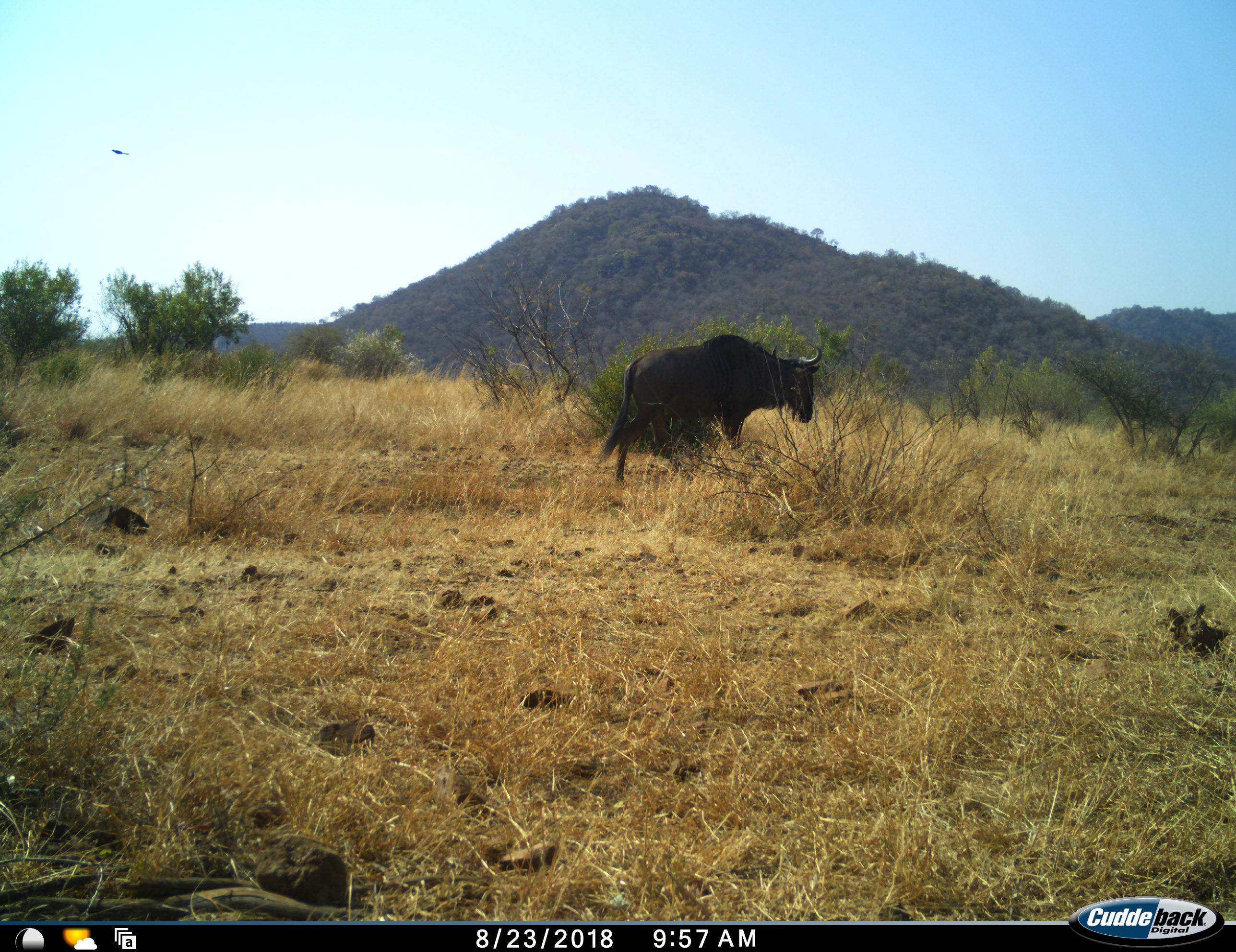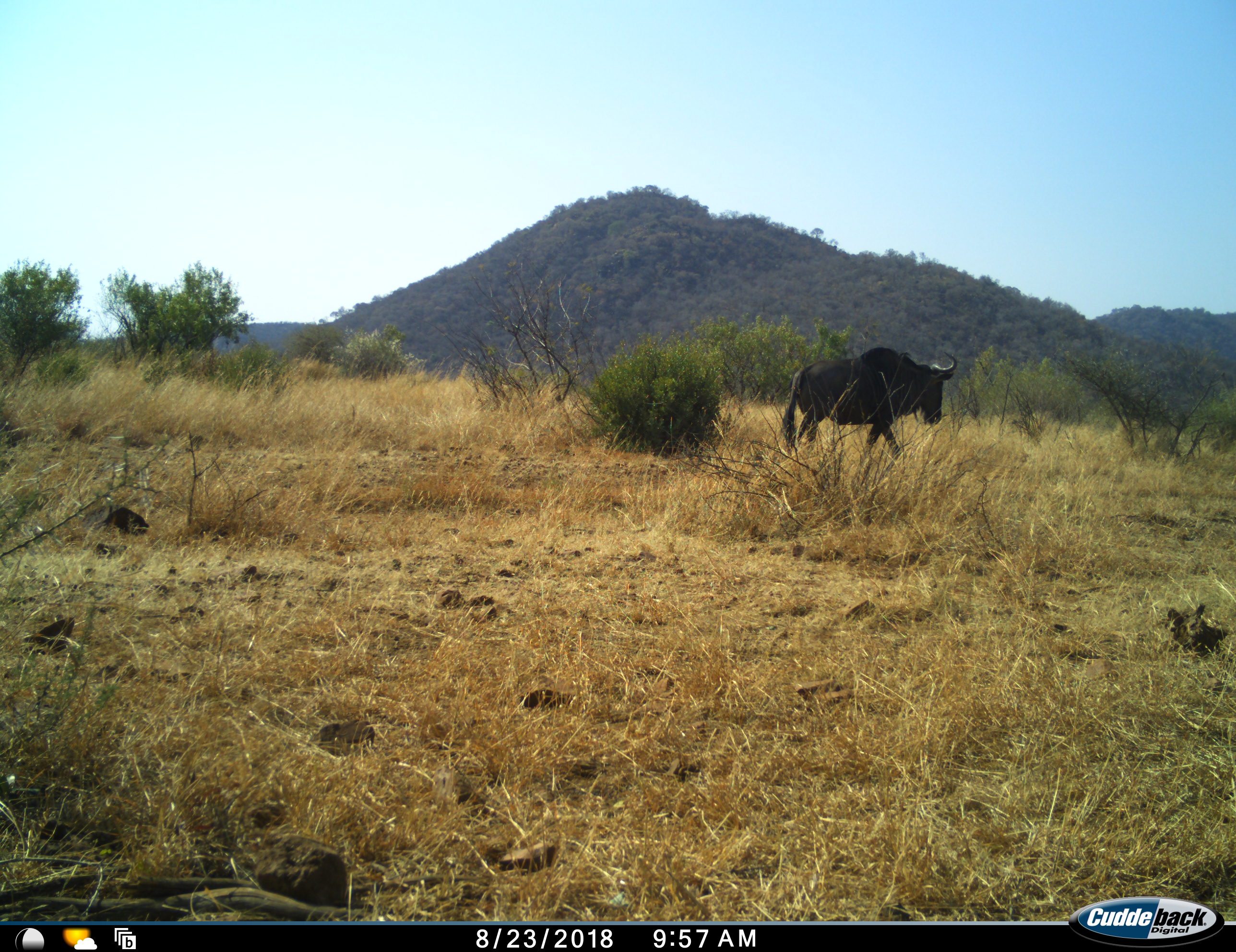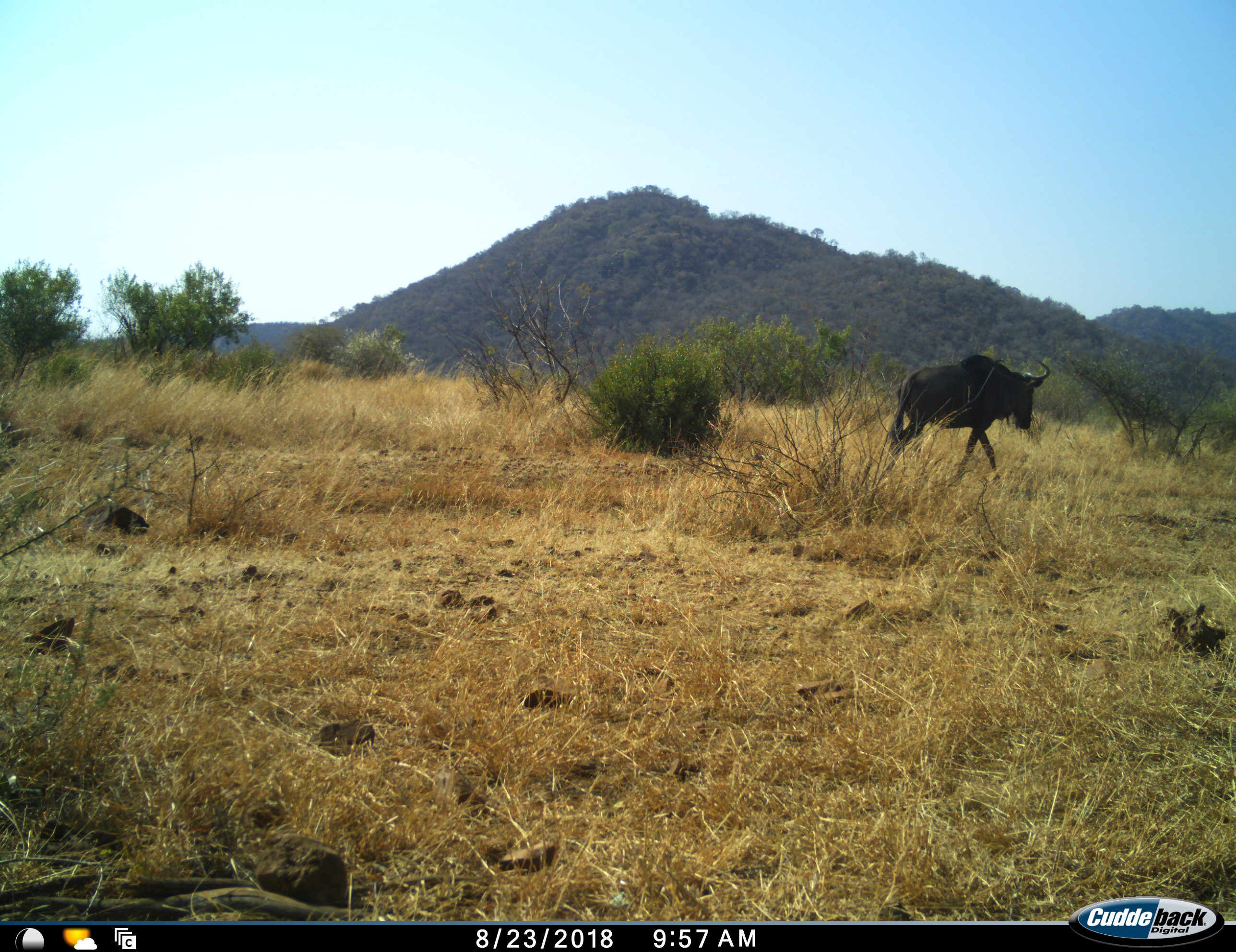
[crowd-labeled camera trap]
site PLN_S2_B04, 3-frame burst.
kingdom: Animalia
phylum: Chordata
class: Mammalia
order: Artiodactyla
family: Bovidae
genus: Connochaetes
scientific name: Connochaetes taurinus taurinus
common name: blue wildebeest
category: wildebeestblue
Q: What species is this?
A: Wildebeestblue (blue wildebeest) (Connochaetes taurinus taurinus).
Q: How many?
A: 1.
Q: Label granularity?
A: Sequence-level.